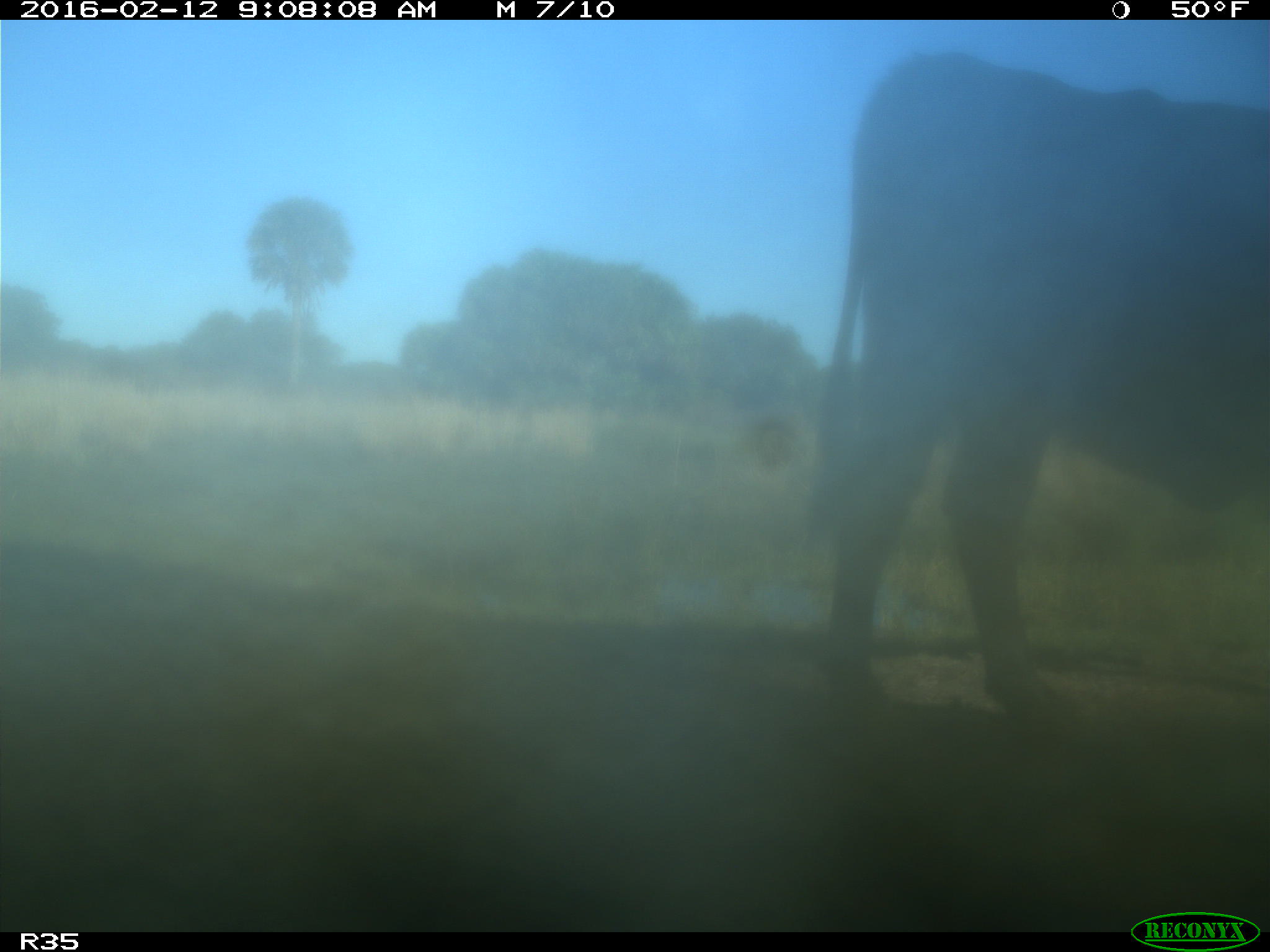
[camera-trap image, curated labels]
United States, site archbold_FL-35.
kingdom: Animalia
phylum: Chordata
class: Mammalia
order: Artiodactyla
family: Bovidae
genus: Bos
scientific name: Bos taurus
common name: domestic cow